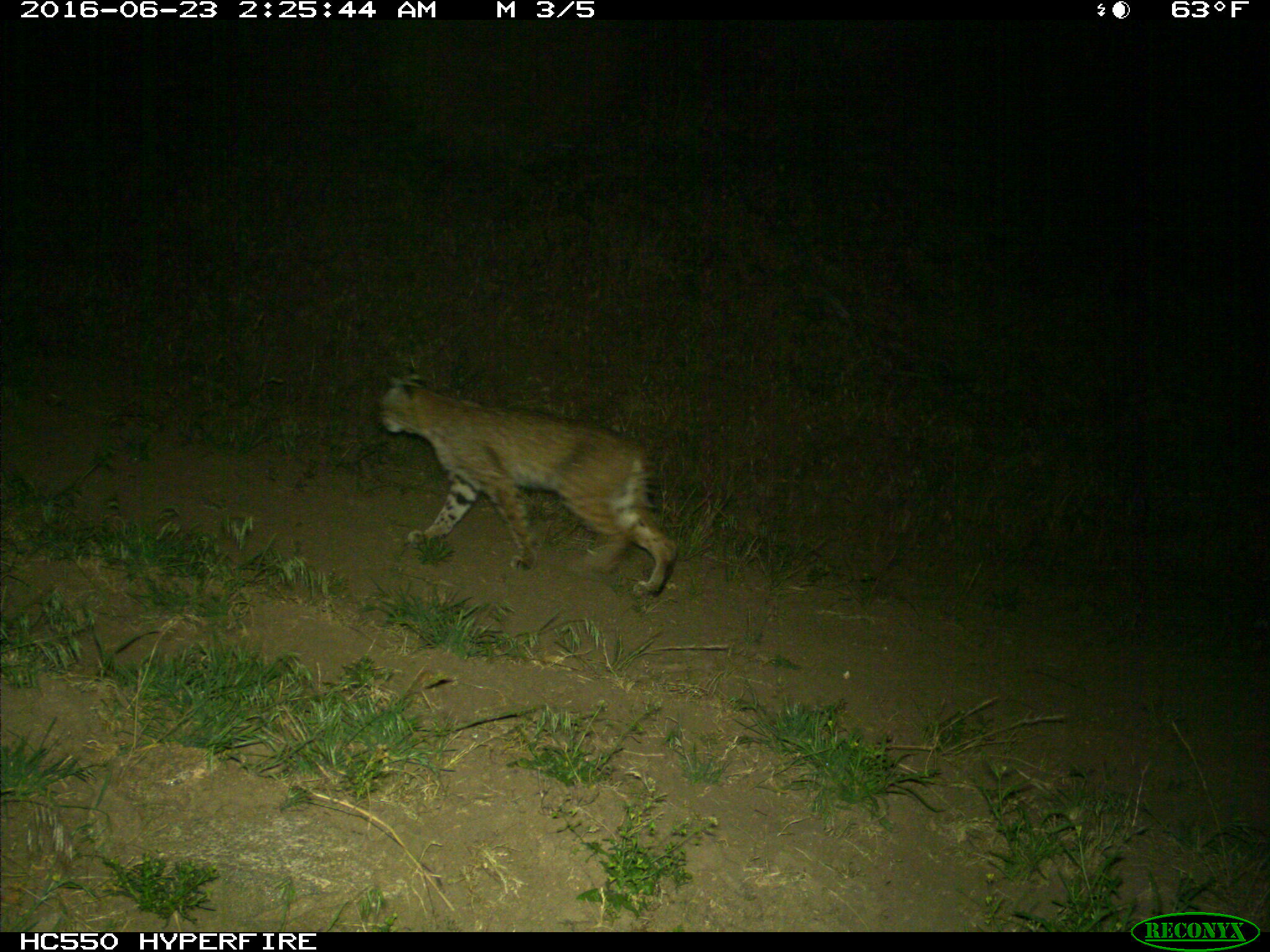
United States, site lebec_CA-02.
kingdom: Animalia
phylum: Chordata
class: Mammalia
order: Carnivora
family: Felidae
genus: Lynx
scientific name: Lynx rufus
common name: bobcat